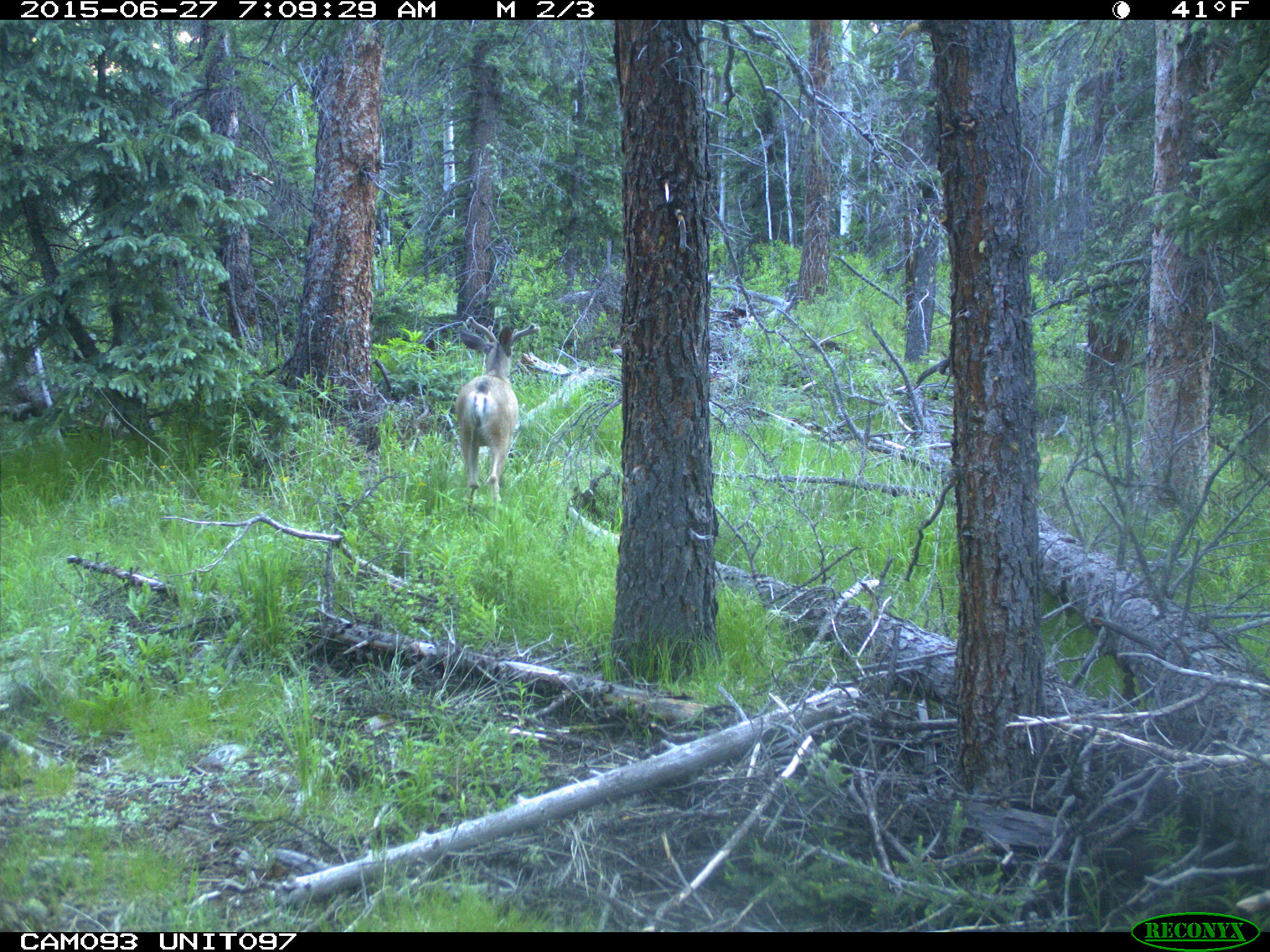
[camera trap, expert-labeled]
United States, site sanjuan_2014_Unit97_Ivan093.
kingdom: Animalia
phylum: Chordata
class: Mammalia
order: Artiodactyla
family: Cervidae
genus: Odocoileus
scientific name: Odocoileus hemionus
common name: mule deer